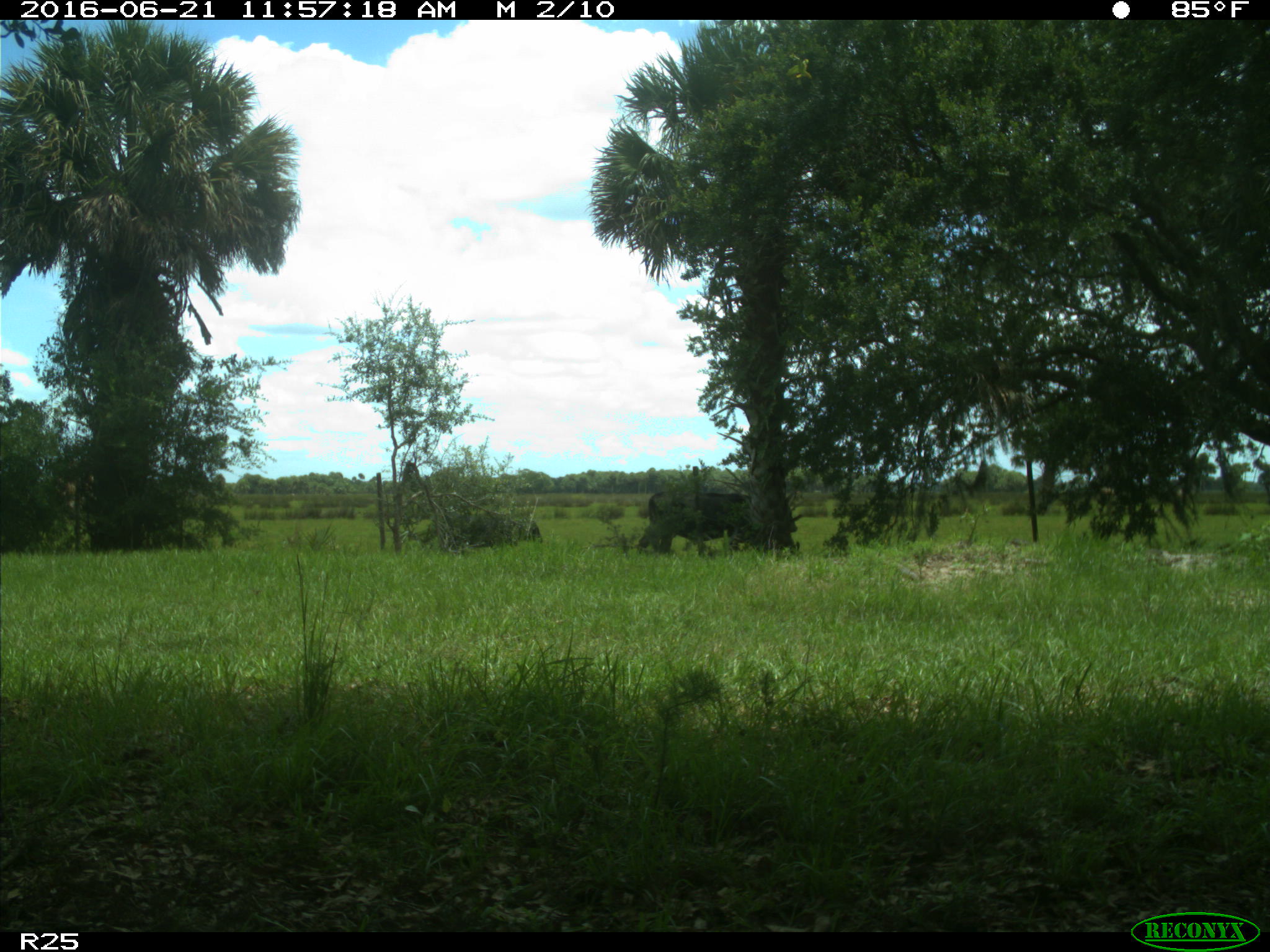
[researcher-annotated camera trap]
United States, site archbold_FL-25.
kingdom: Animalia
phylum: Chordata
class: Mammalia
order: Artiodactyla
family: Bovidae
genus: Bos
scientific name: Bos taurus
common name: domestic cow